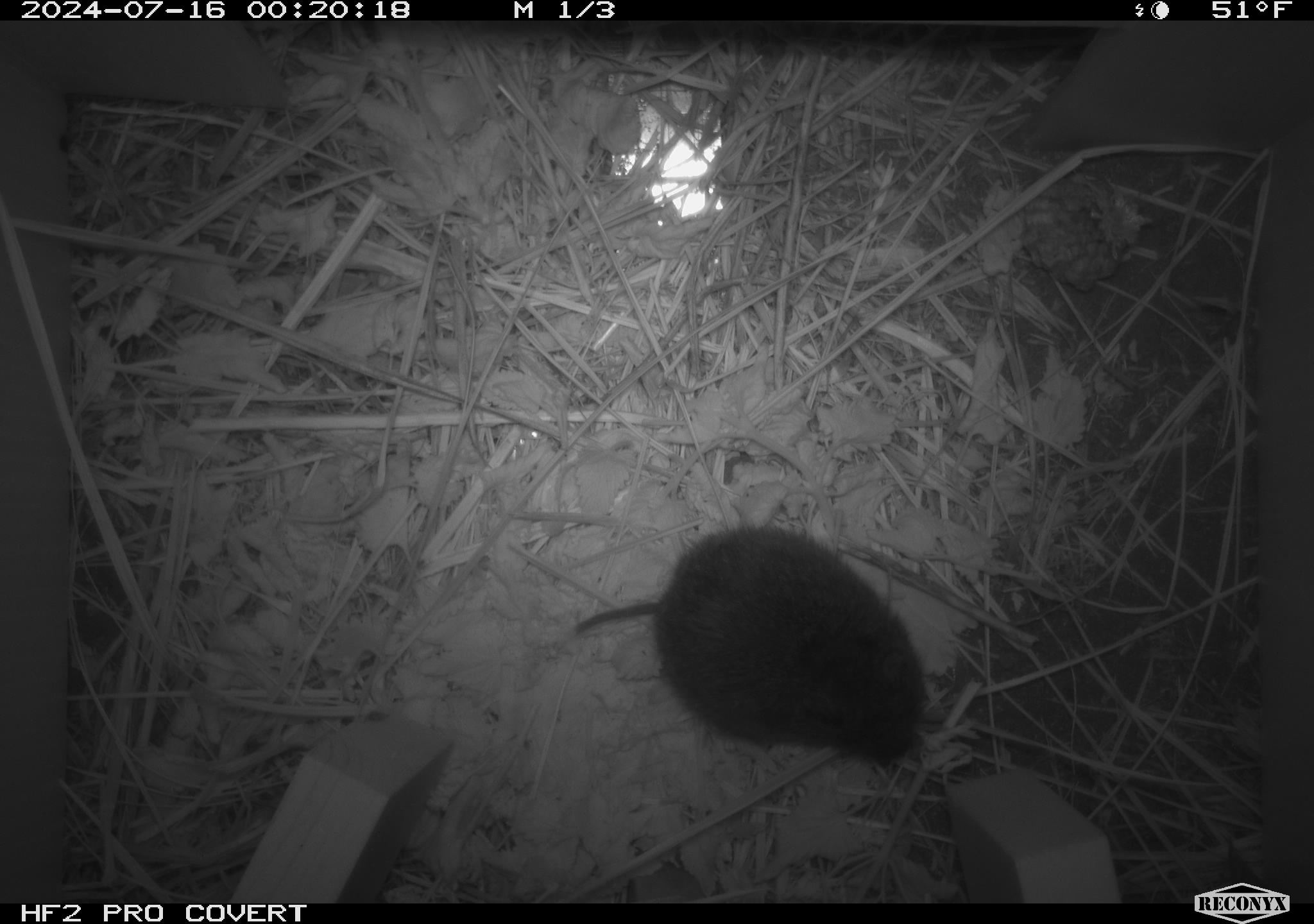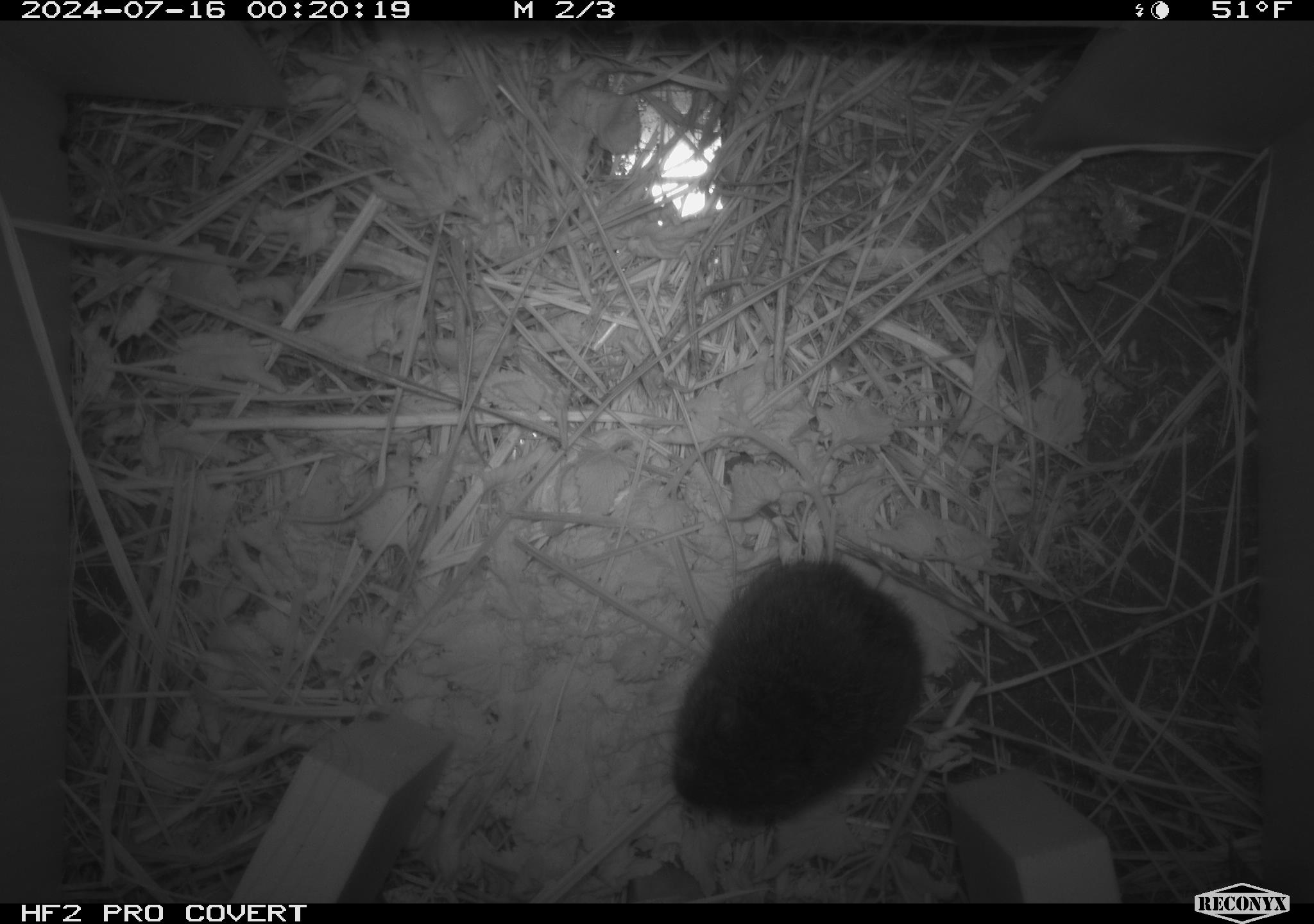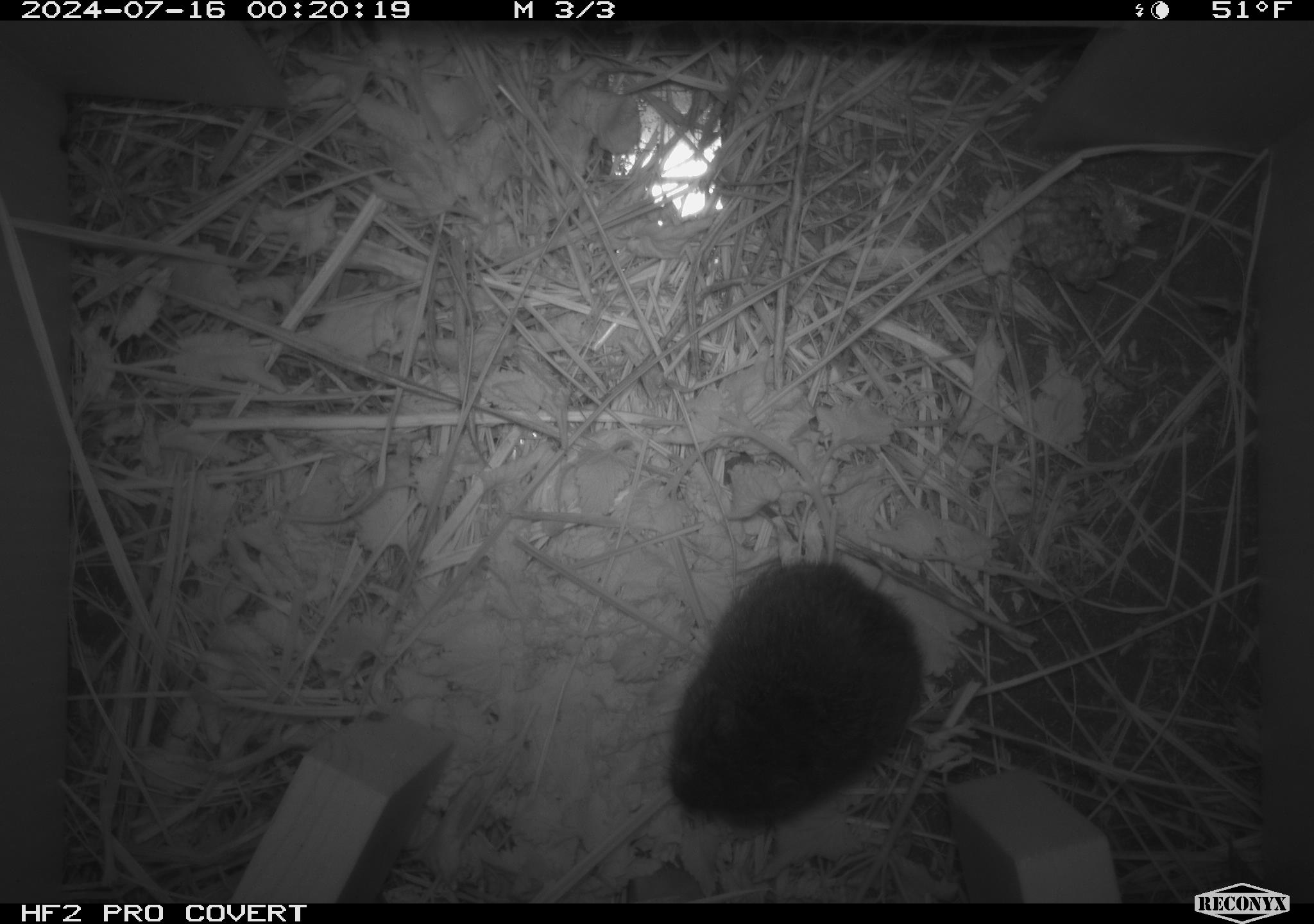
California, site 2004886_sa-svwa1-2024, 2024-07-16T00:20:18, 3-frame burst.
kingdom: Animalia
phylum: Chordata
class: Mammalia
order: Rodentia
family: Cricetidae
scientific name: Arvicolinae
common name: voles, lemmings, and muskrats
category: arvicolinae subfamily